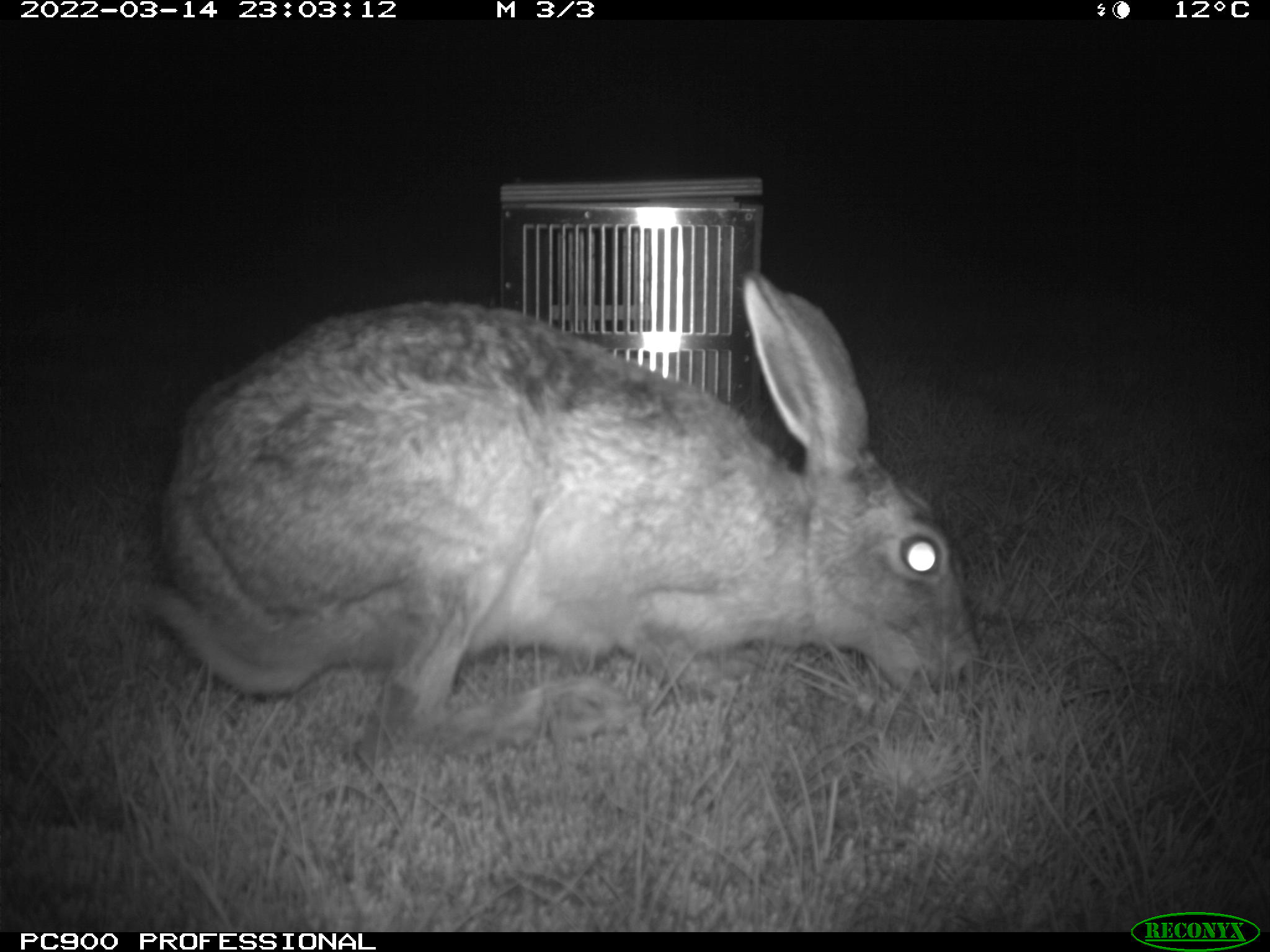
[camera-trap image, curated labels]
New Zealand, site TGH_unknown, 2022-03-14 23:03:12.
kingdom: Animalia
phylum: Chordata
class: Mammalia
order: Lagomorpha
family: Leporidae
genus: Lepus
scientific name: Lepus europaeus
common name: brown hare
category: hare